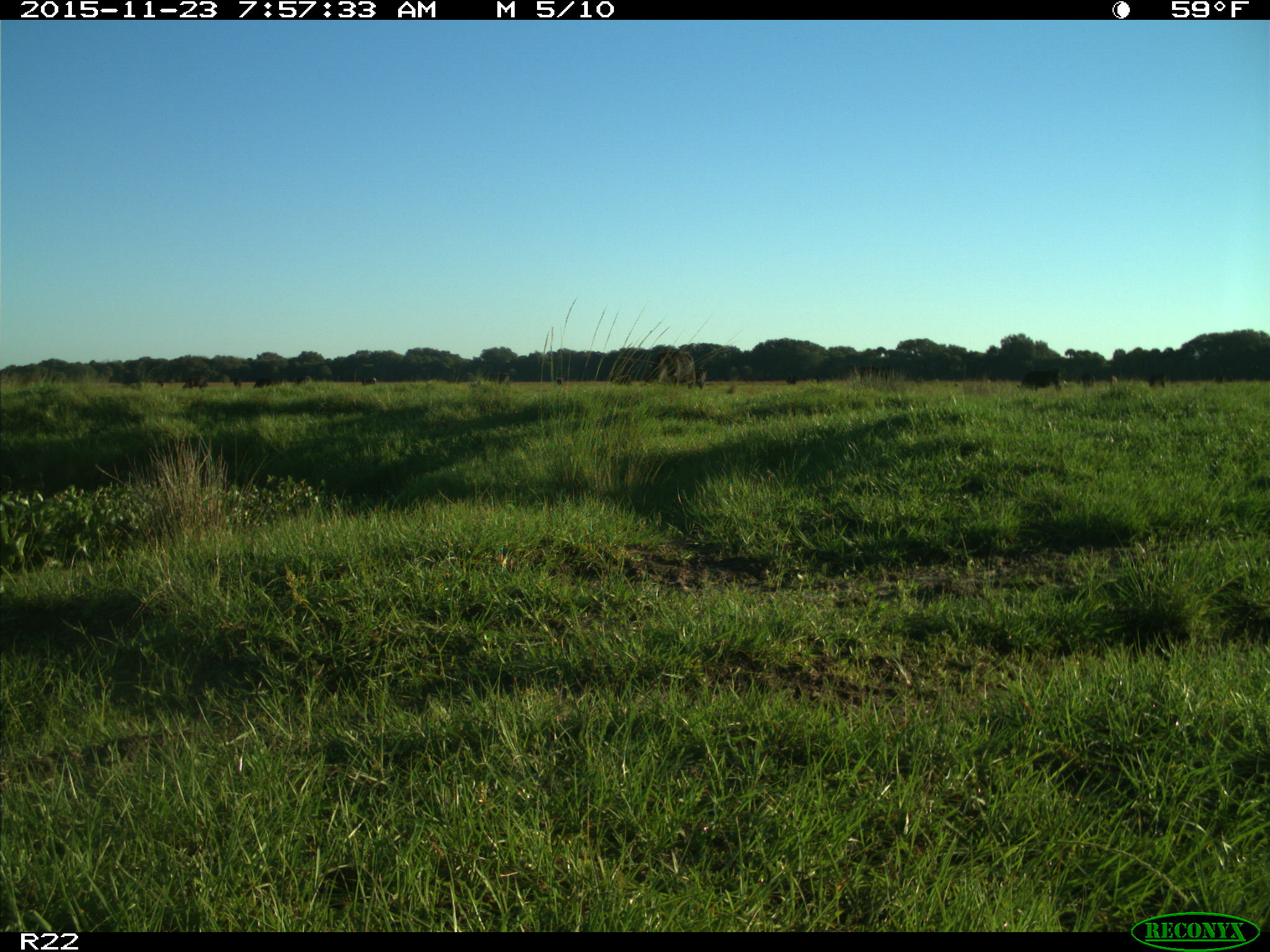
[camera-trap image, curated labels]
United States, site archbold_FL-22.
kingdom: Animalia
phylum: Chordata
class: Mammalia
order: Artiodactyla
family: Bovidae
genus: Bos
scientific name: Bos taurus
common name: domestic cow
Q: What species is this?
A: Bos taurus (domestic cow).